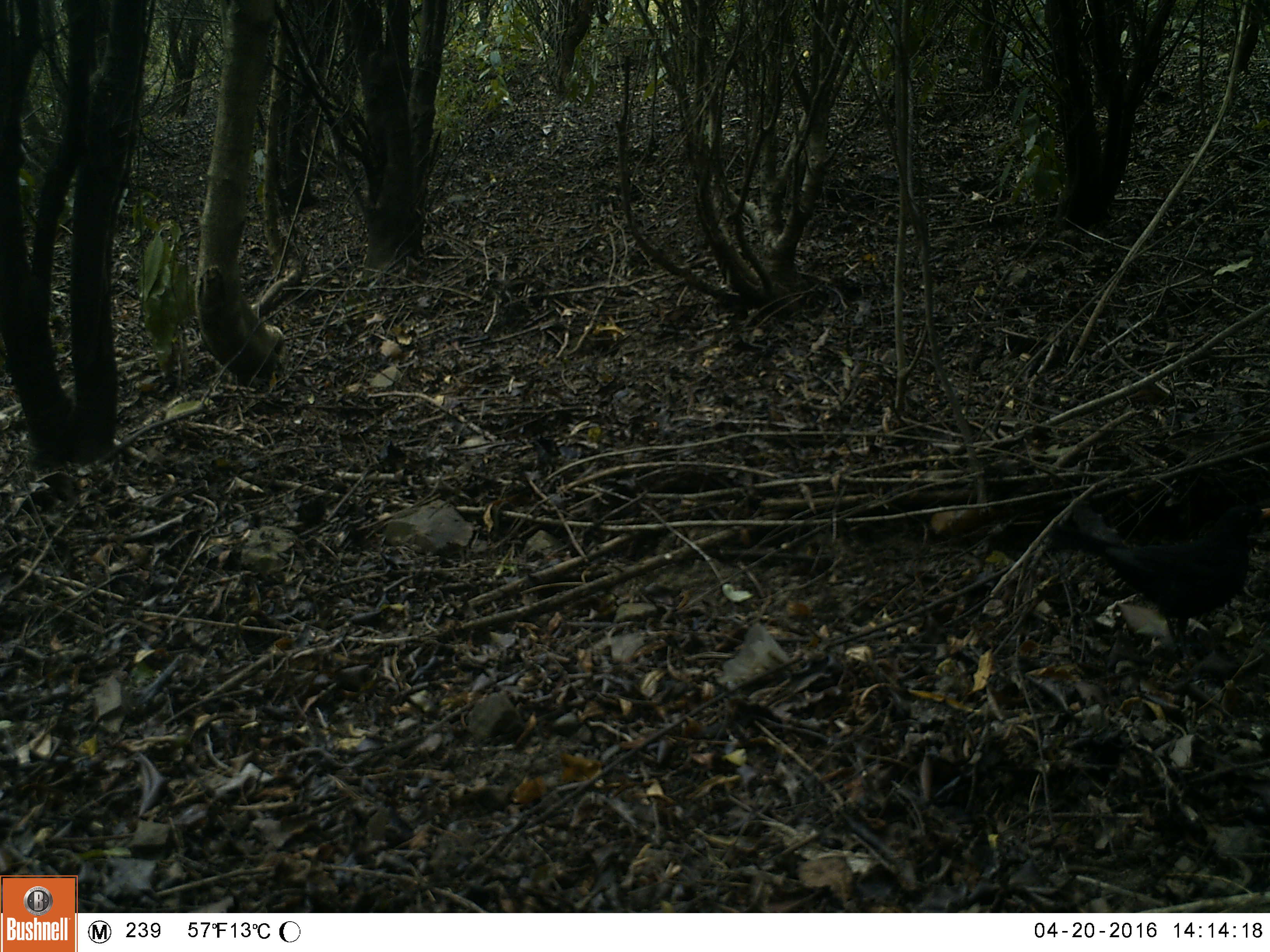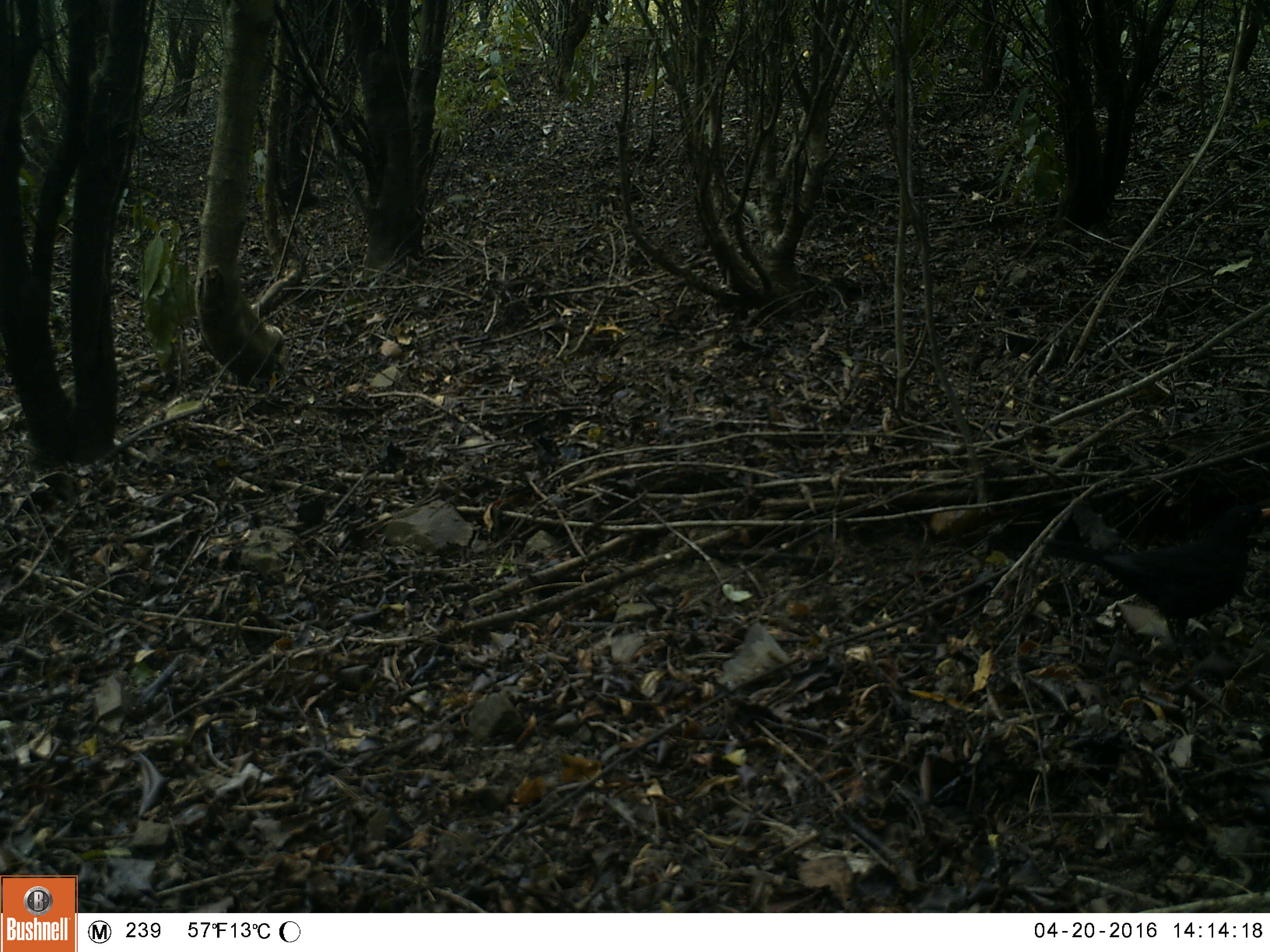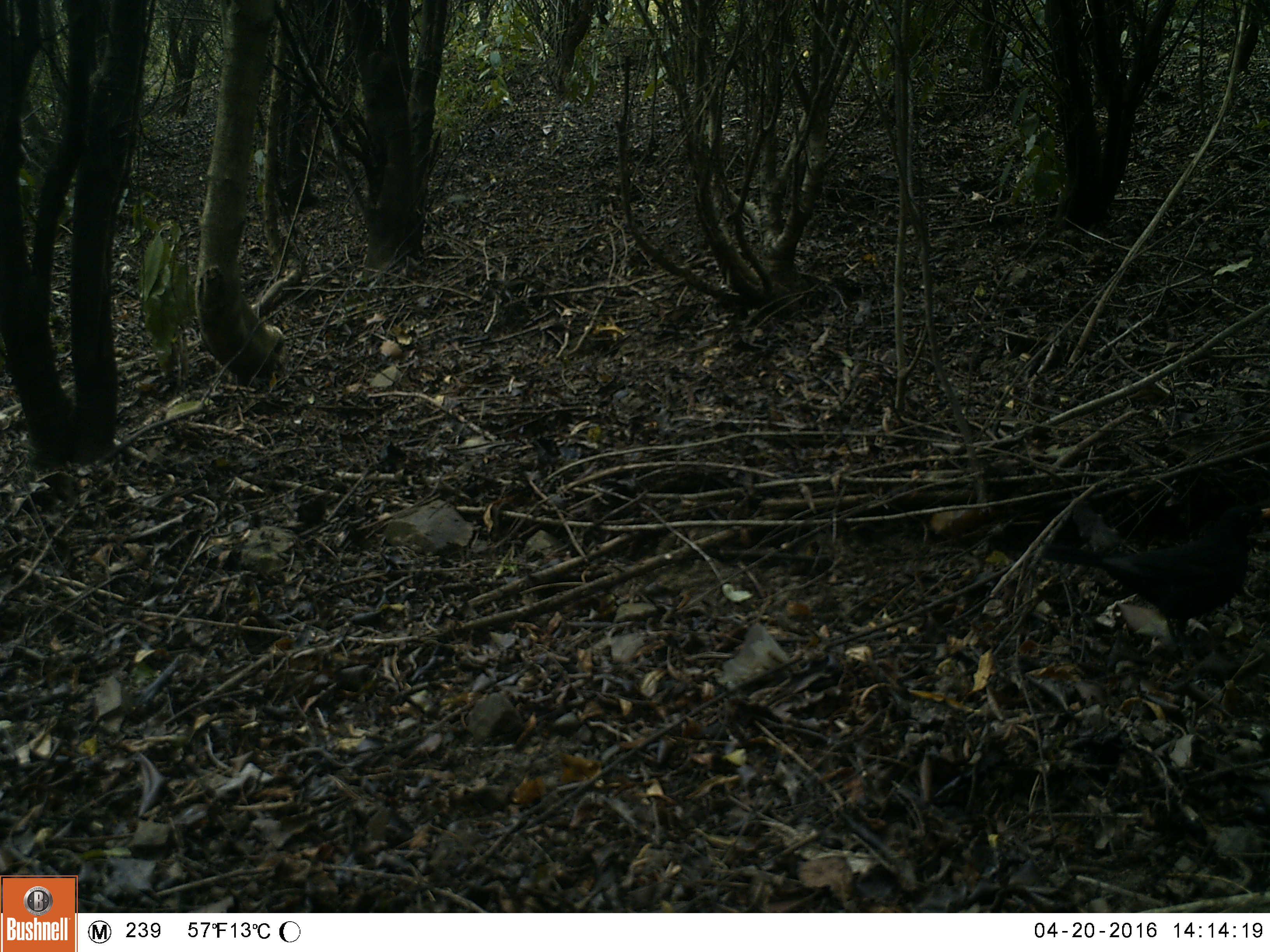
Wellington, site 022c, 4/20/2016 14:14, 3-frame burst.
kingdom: Animalia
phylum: Chordata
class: Aves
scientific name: Aves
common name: bird